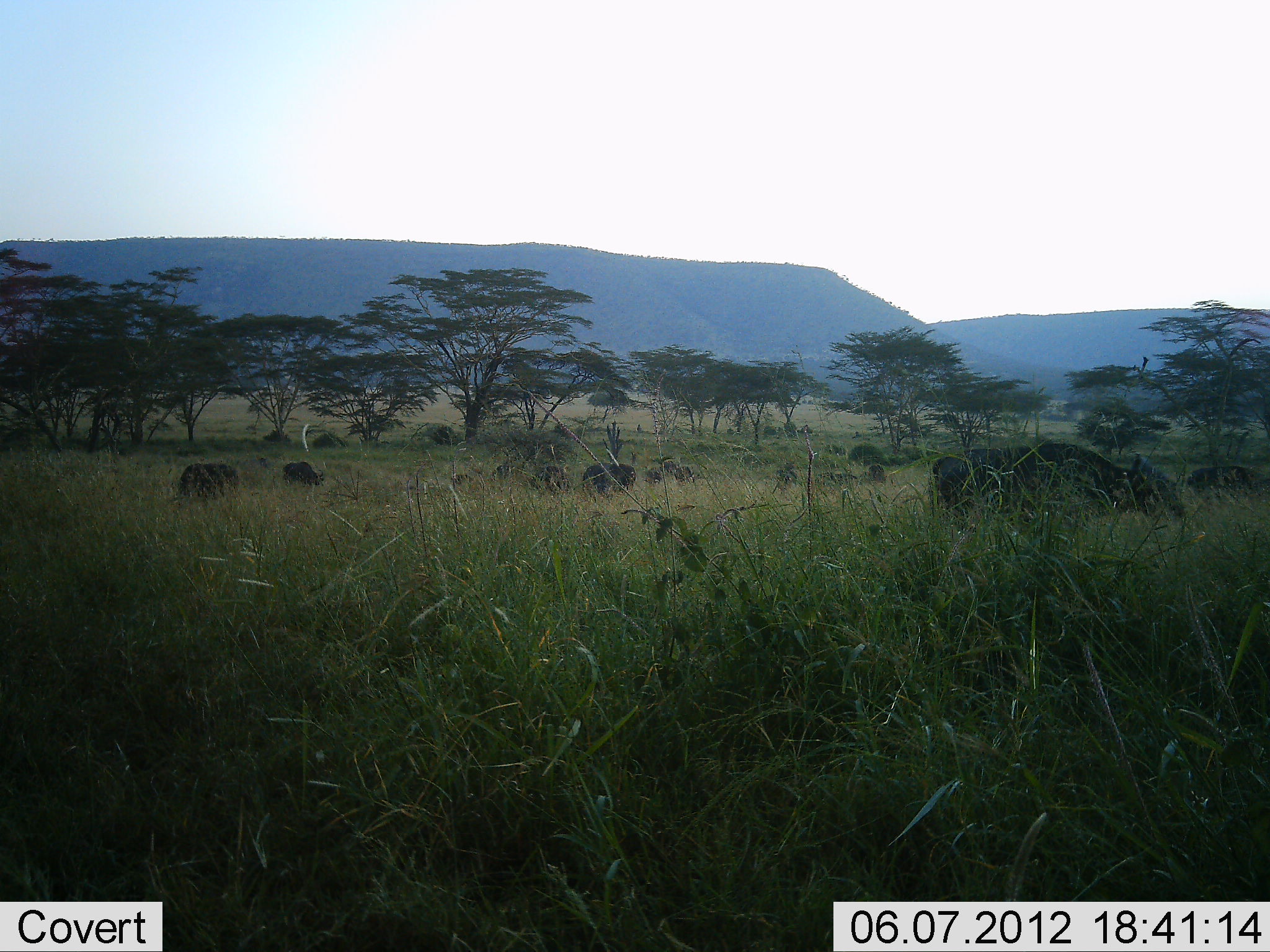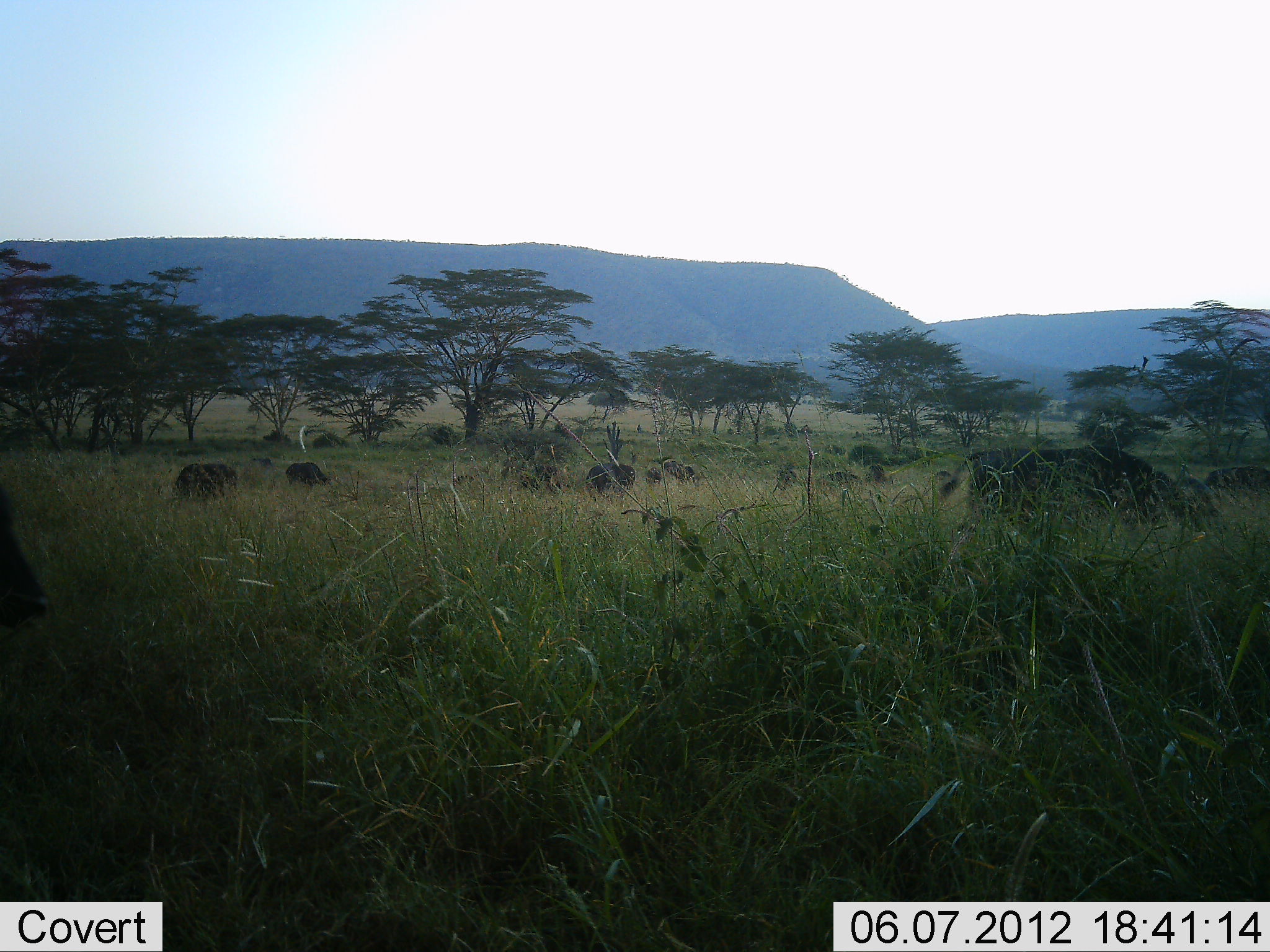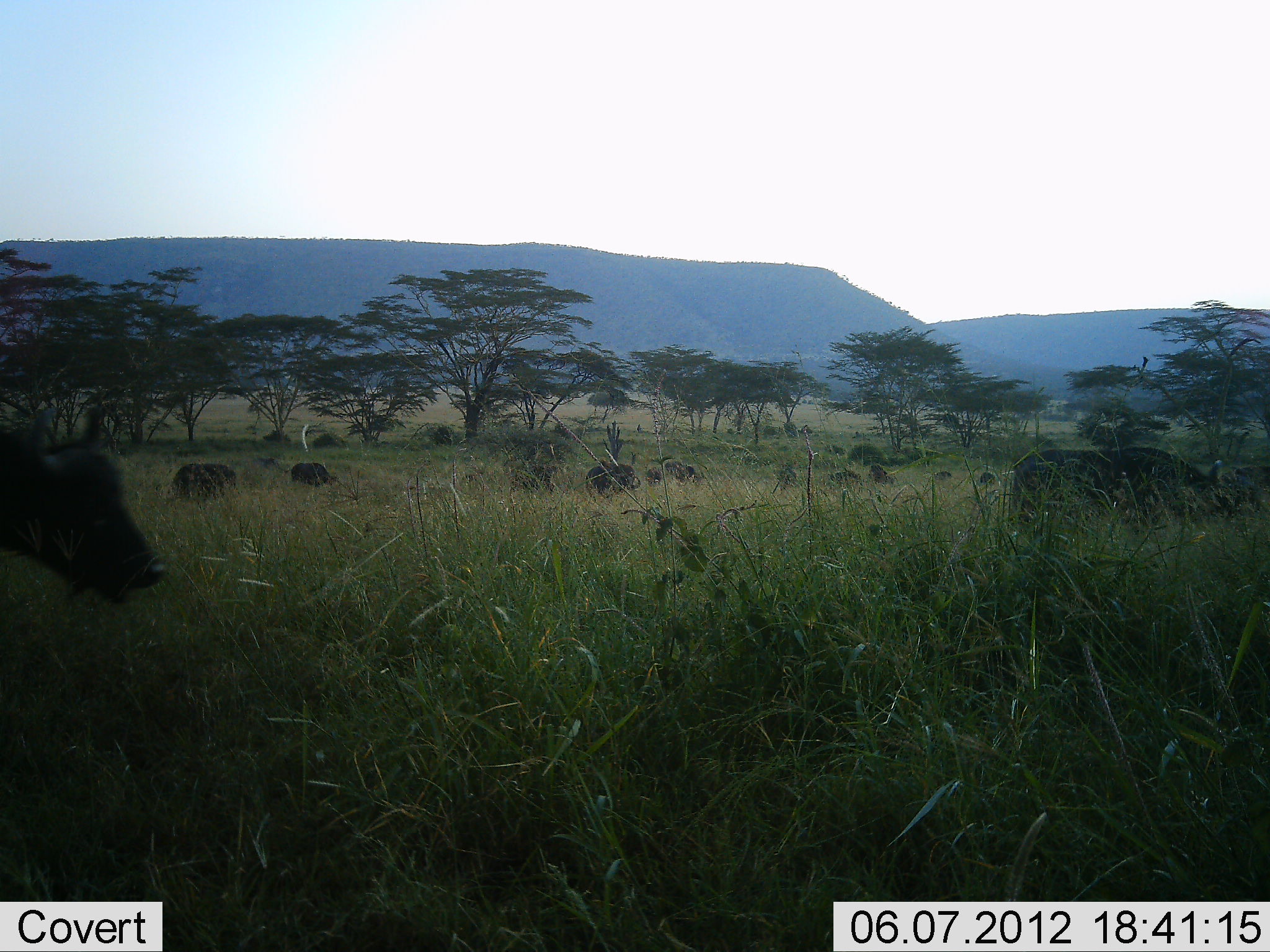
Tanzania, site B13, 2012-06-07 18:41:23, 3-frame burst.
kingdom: Animalia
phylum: Chordata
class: Mammalia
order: Artiodactyla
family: Bovidae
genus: Syncerus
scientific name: Syncerus caffer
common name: cape buffalo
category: buffalo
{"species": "buffalo (cape buffalo) (Syncerus caffer)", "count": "11-50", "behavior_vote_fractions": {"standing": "18%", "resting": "9%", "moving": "64%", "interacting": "0%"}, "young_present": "0%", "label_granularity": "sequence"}